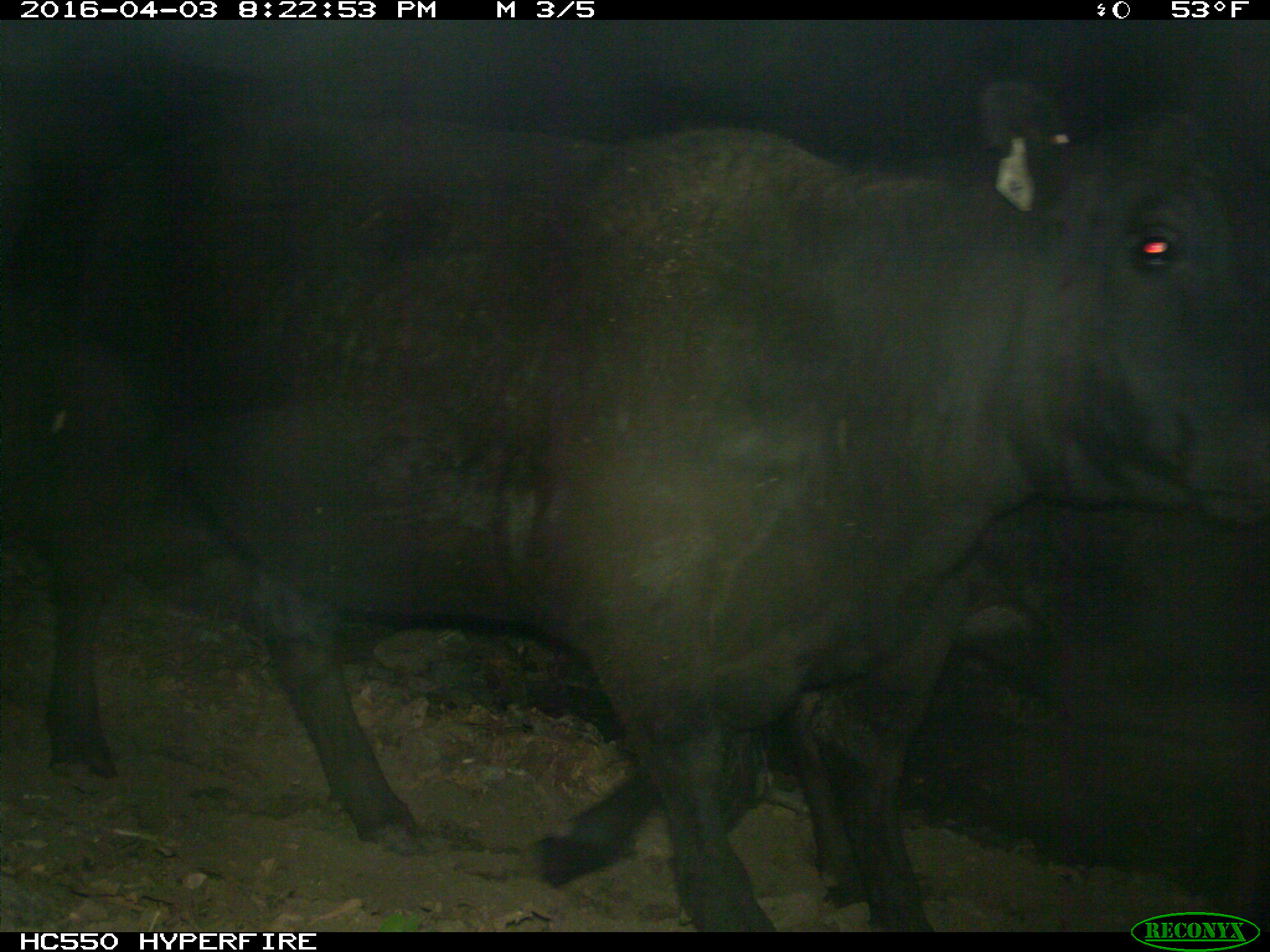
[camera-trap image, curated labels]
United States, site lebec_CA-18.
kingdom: Animalia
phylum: Chordata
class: Mammalia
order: Artiodactyla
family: Bovidae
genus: Bos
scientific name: Bos taurus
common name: domestic cow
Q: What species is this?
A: Bos taurus (domestic cow).